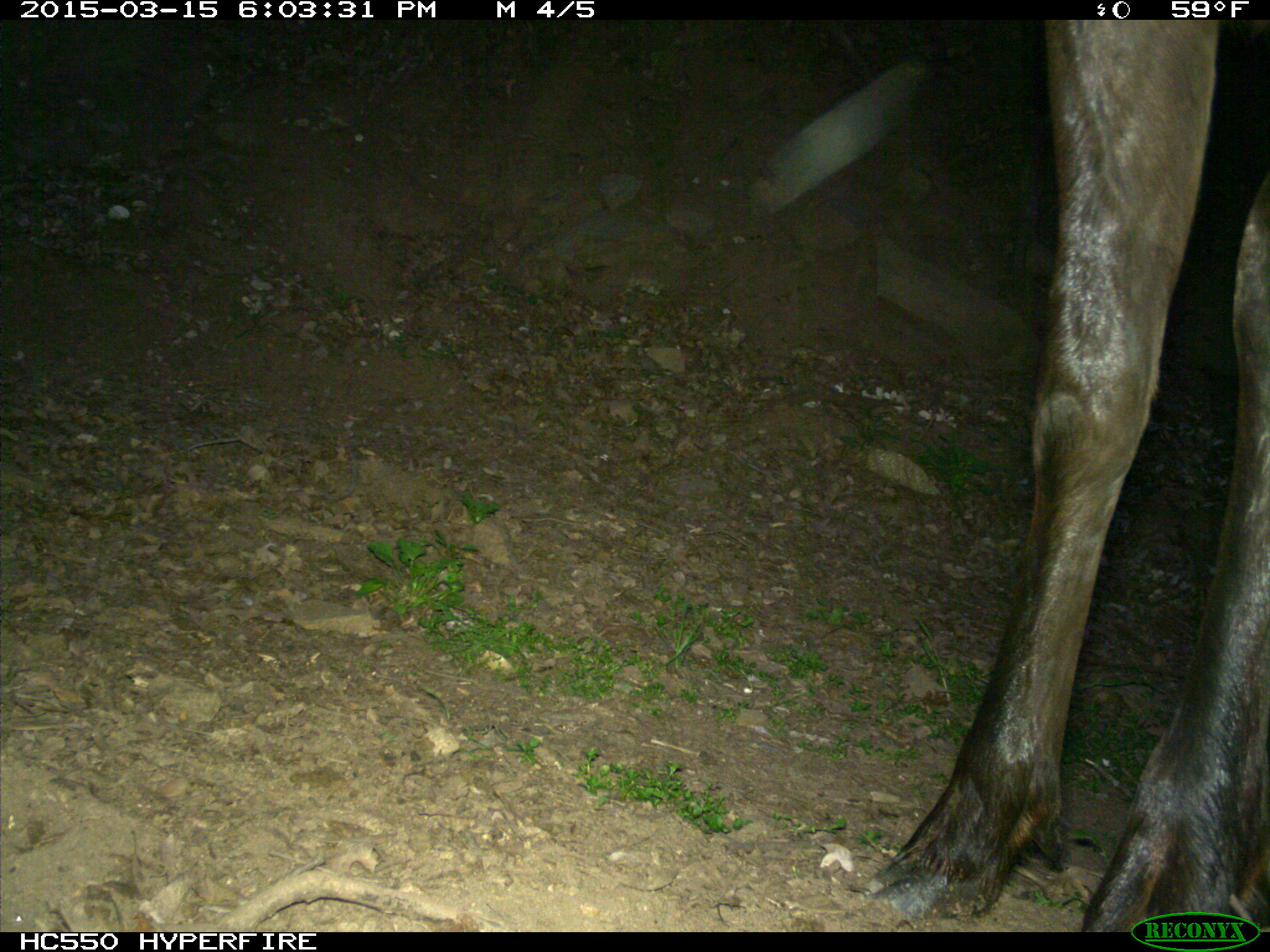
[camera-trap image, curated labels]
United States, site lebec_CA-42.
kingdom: Animalia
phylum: Chordata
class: Mammalia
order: Artiodactyla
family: Cervidae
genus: Cervus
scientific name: Cervus canadensis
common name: elk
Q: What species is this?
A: Cervus canadensis (elk).